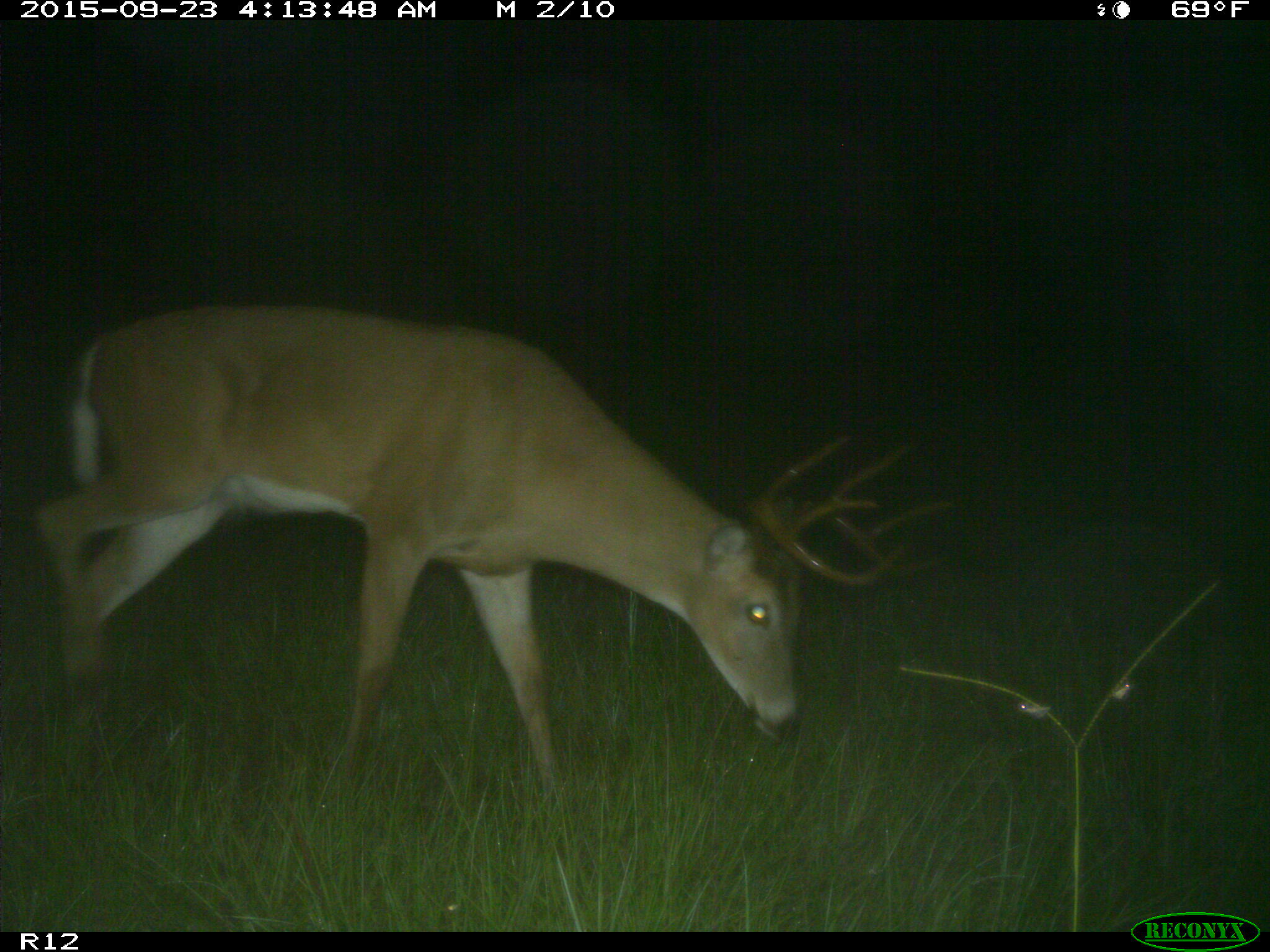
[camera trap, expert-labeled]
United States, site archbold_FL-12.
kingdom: Animalia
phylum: Chordata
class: Mammalia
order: Artiodactyla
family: Cervidae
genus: Odocoileus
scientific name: Odocoileus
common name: deer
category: unidentified deer